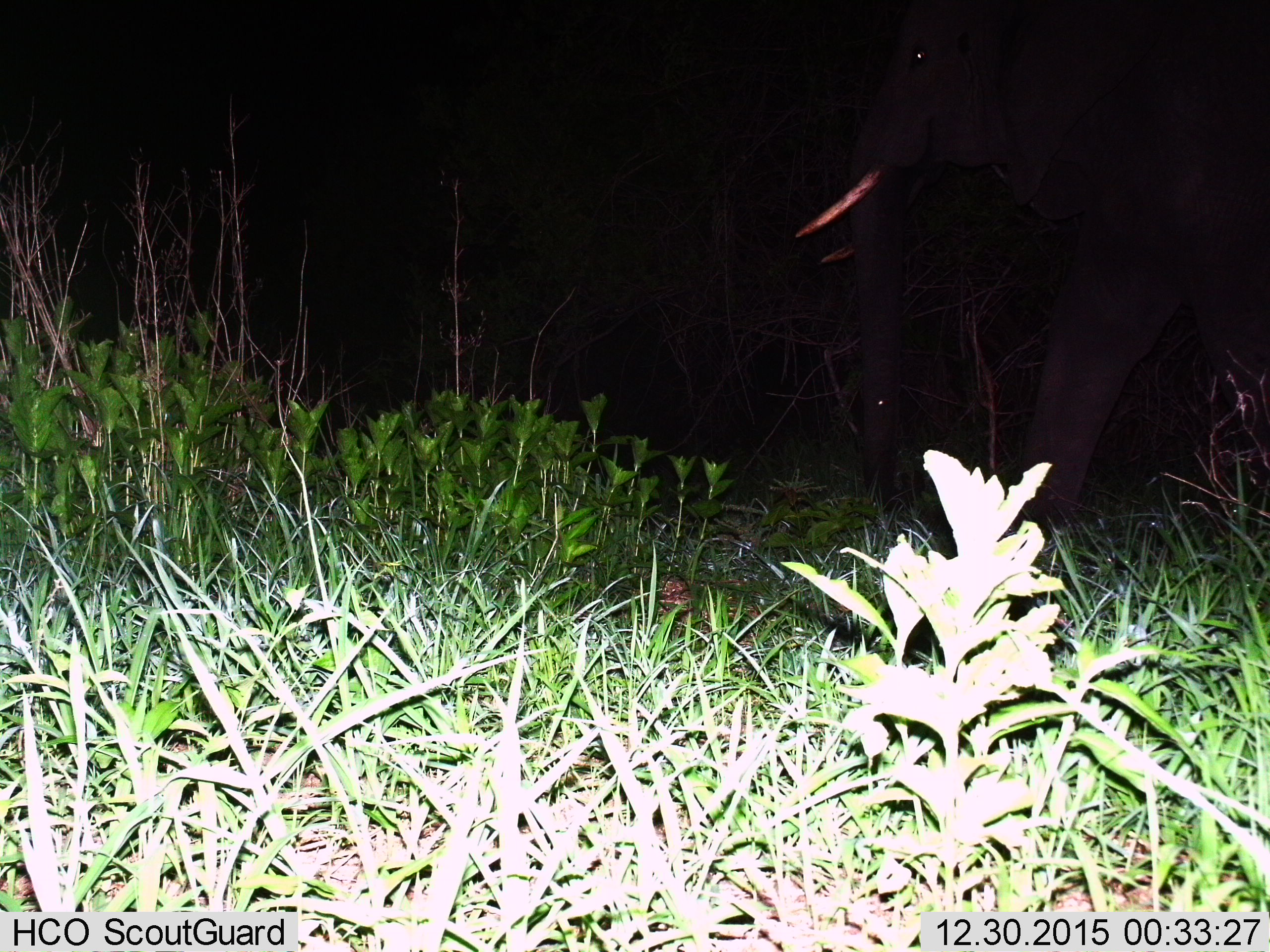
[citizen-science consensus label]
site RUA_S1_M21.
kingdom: Animalia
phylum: Chordata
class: Mammalia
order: Proboscidea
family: Elephantidae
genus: Loxodonta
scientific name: Loxodonta africana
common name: african bush elephant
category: elephant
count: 1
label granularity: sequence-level